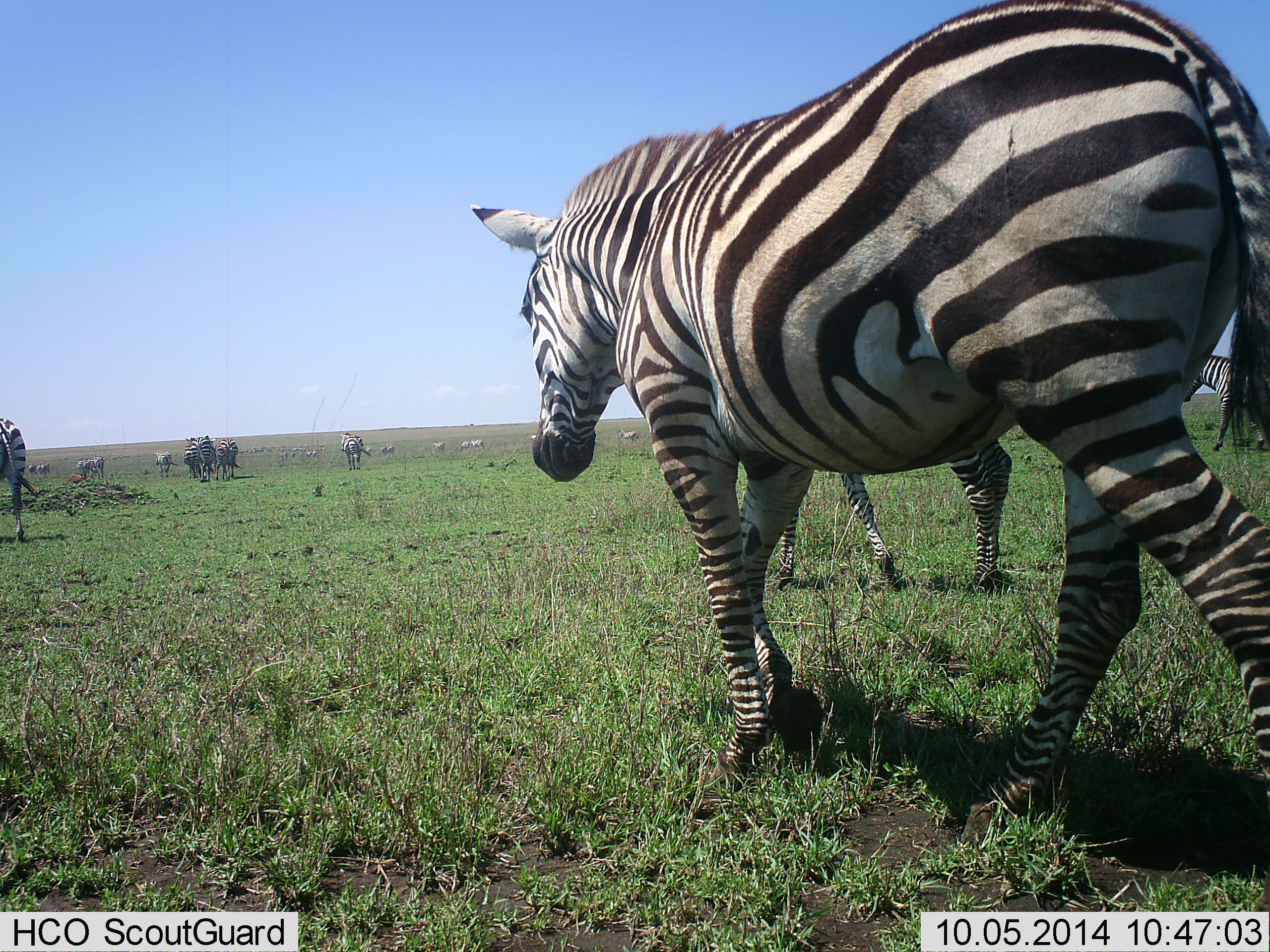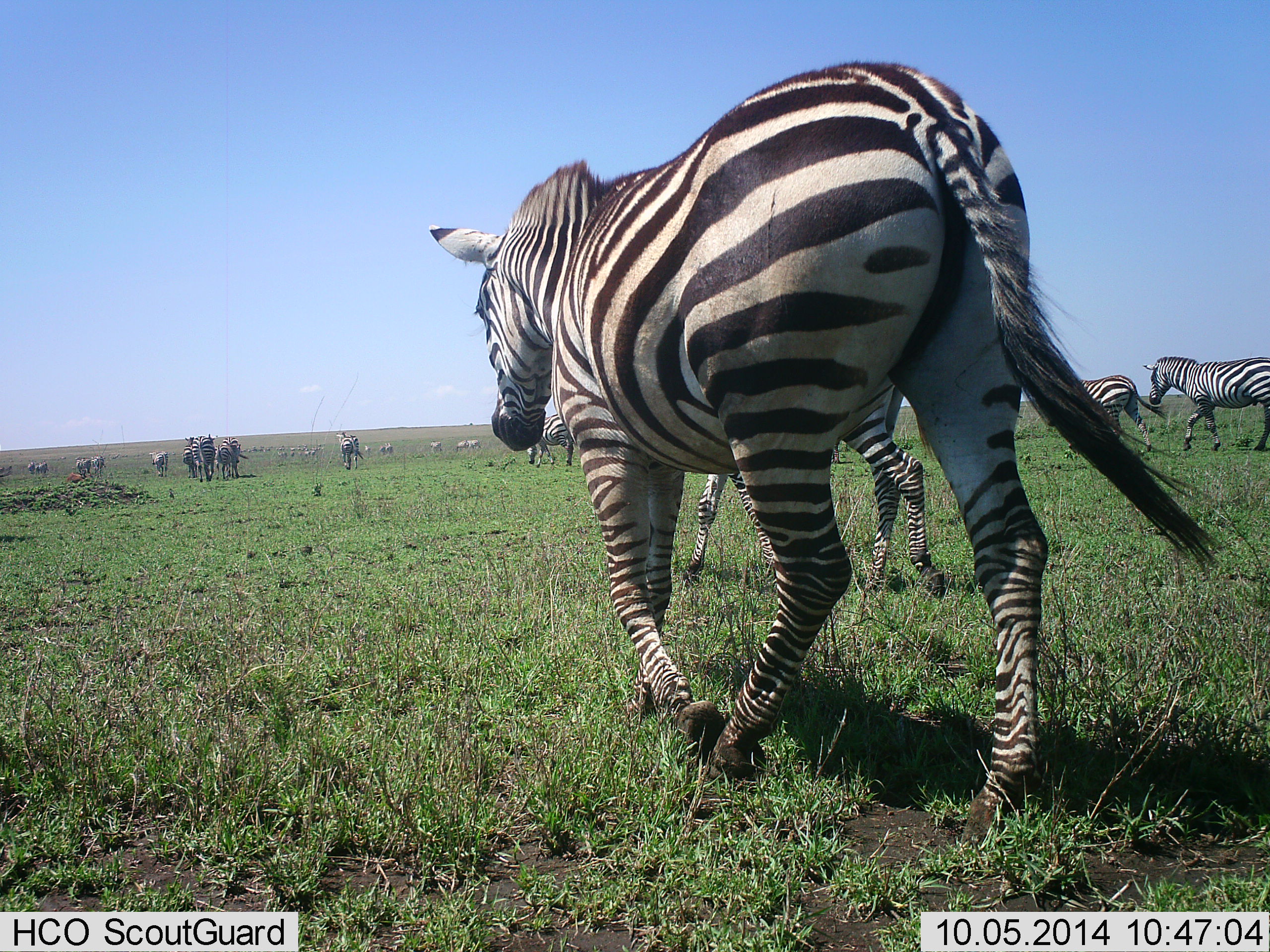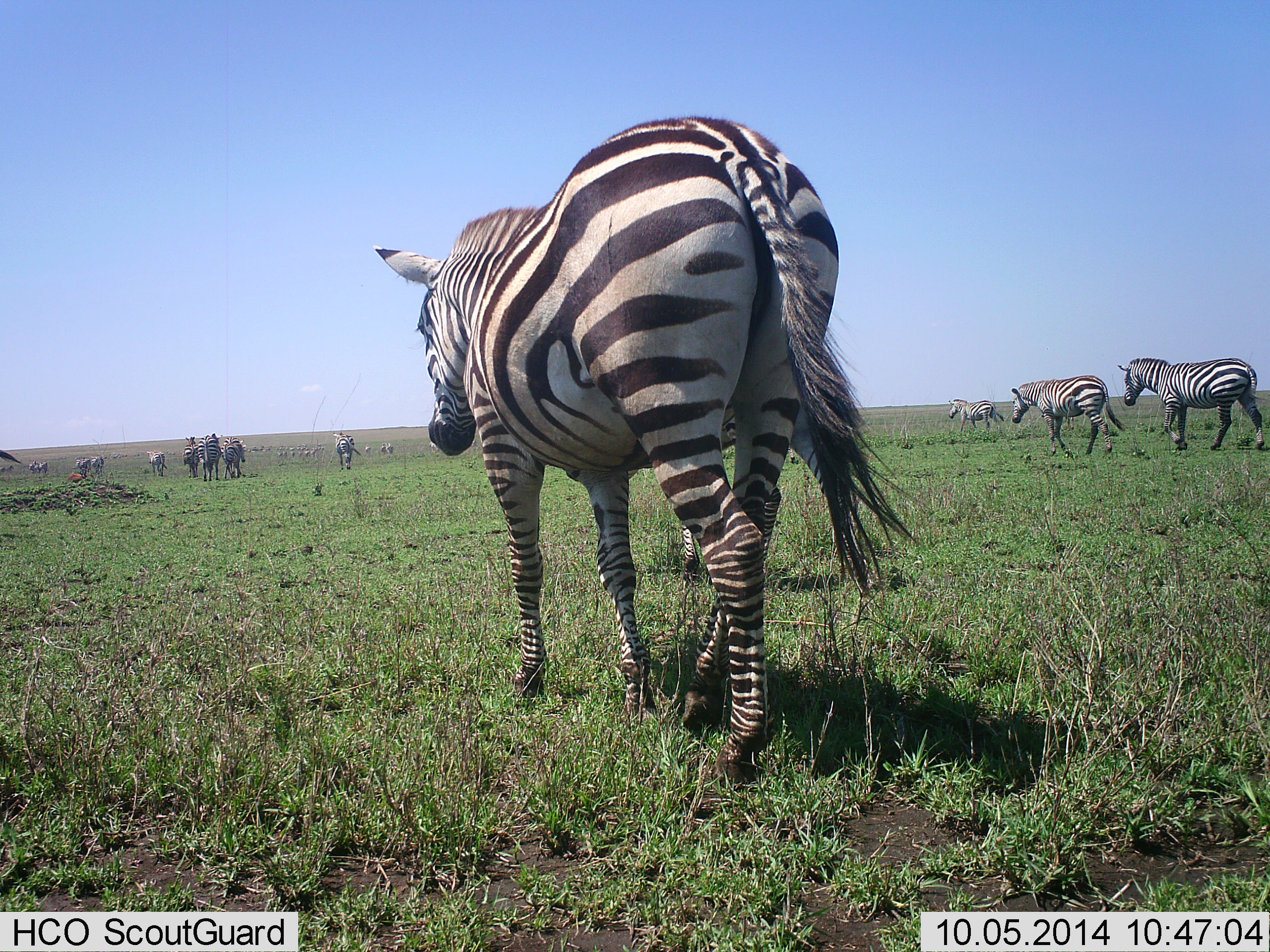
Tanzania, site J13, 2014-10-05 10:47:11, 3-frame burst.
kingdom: Animalia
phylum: Chordata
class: Mammalia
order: Perissodactyla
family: Equidae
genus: Equus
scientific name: Equus quagga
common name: plains zebra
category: zebra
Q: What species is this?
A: Zebra (plains zebra) (Equus quagga).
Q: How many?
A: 11-50.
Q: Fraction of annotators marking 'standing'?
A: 0%.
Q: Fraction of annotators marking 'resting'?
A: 0%.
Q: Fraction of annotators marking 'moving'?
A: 100%.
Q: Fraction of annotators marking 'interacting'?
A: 0%.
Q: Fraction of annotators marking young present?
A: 10%.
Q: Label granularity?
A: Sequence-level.